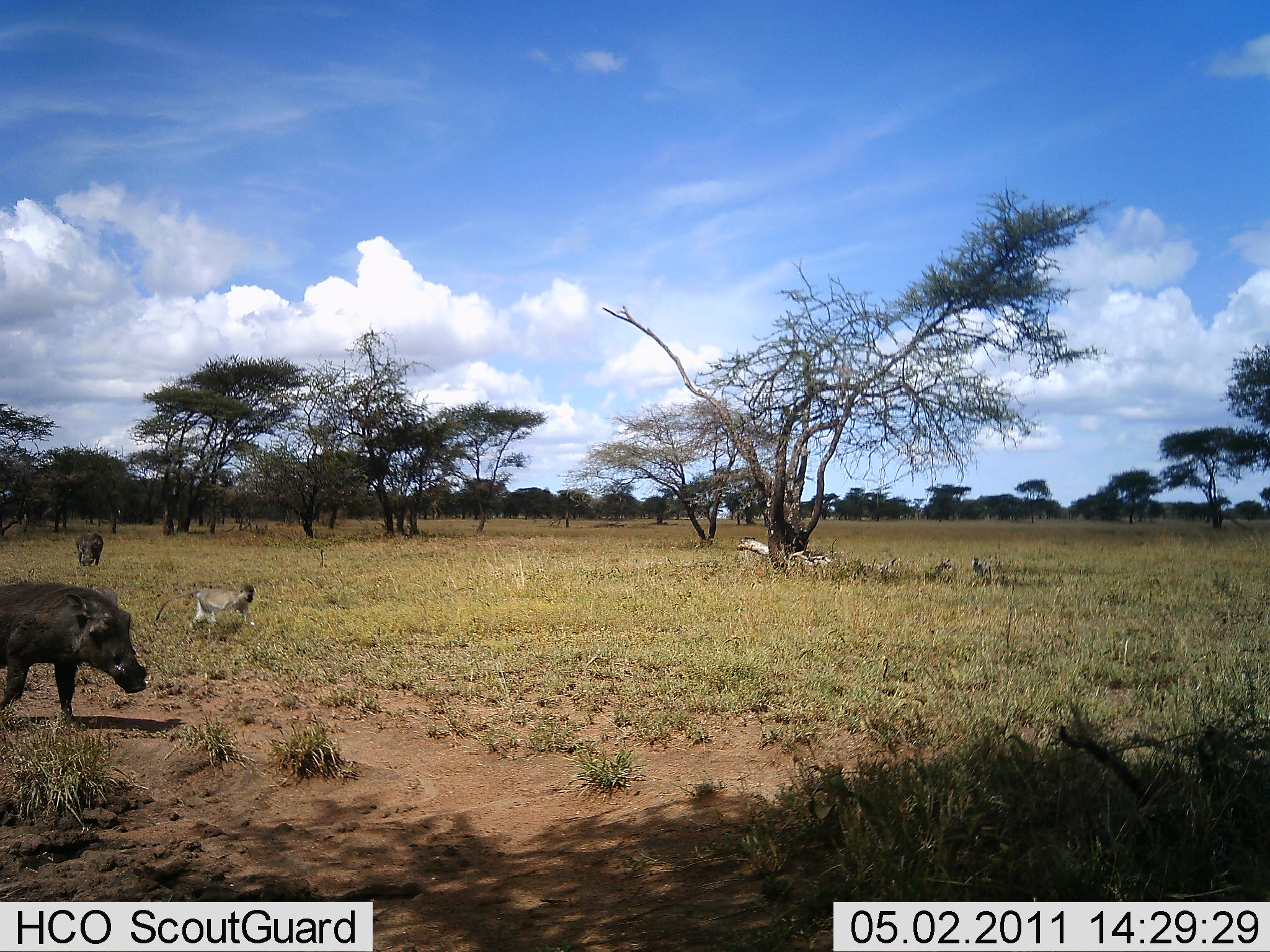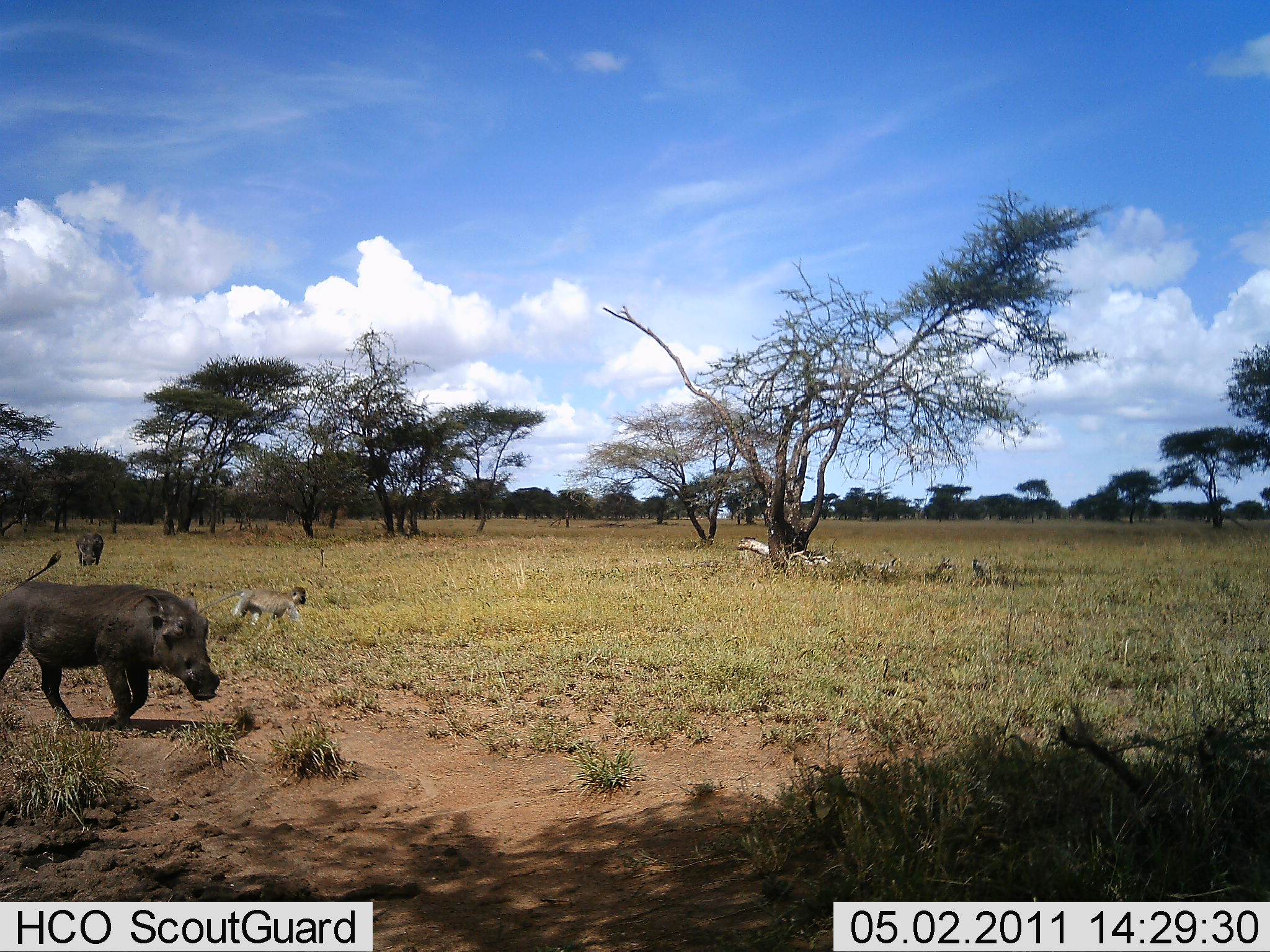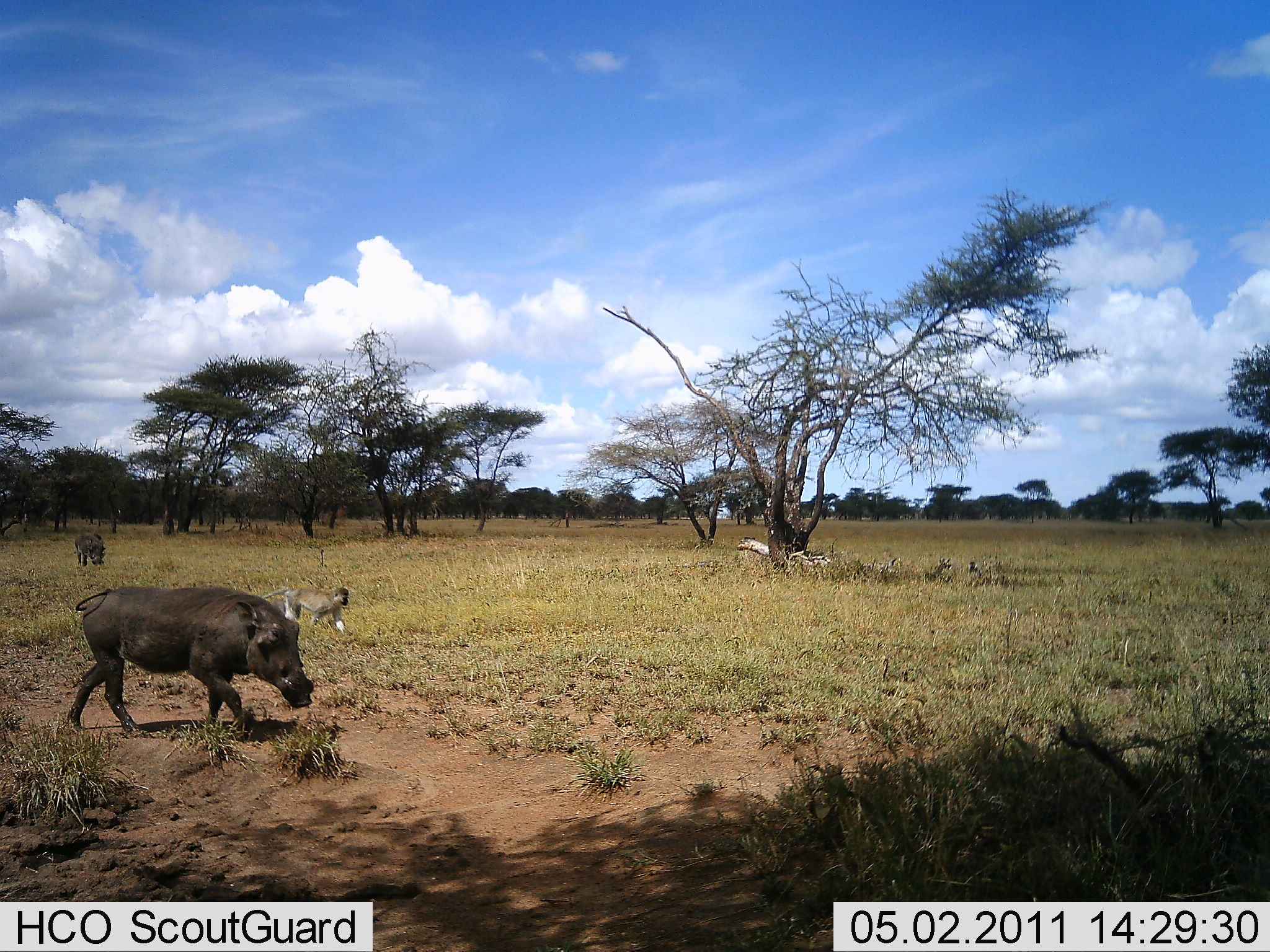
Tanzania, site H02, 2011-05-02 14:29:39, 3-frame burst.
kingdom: Animalia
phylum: Chordata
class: Mammalia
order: Primates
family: Cercopithecidae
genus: Chlorocebus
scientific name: Chlorocebus pygerythrus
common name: vervet monkey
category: monkeyvervet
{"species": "monkeyvervet (vervet monkey) (Chlorocebus pygerythrus)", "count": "1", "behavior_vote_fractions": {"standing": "8%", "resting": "15%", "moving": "100%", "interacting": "0%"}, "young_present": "0%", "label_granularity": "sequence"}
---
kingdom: Animalia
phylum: Chordata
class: Mammalia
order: Artiodactyla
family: Suidae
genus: Phacochoerus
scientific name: Phacochoerus africanus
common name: warthog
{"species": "warthog (Phacochoerus africanus)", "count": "2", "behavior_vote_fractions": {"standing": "25%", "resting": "0%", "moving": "94%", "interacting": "0%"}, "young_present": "0%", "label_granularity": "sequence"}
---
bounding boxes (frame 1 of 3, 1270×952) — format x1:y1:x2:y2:
animal: 0:580:149:725; 0:579:147:716; 154:583:259:640; 154:583:255:628; 74:531:105:568; 76:533:104:567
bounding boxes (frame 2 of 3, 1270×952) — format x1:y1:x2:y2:
animal: 0:548:223:736; 0:550:219:734; 197:586:308:633; 197:585:307:628; 75:530:105:567; 75:531:103:566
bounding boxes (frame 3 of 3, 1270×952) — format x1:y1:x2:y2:
animal: 64:585:314:738; 67:586:315:737; 264:586:352:636; 261:586:350:634; 74:528:106:566; 74:530:106:567